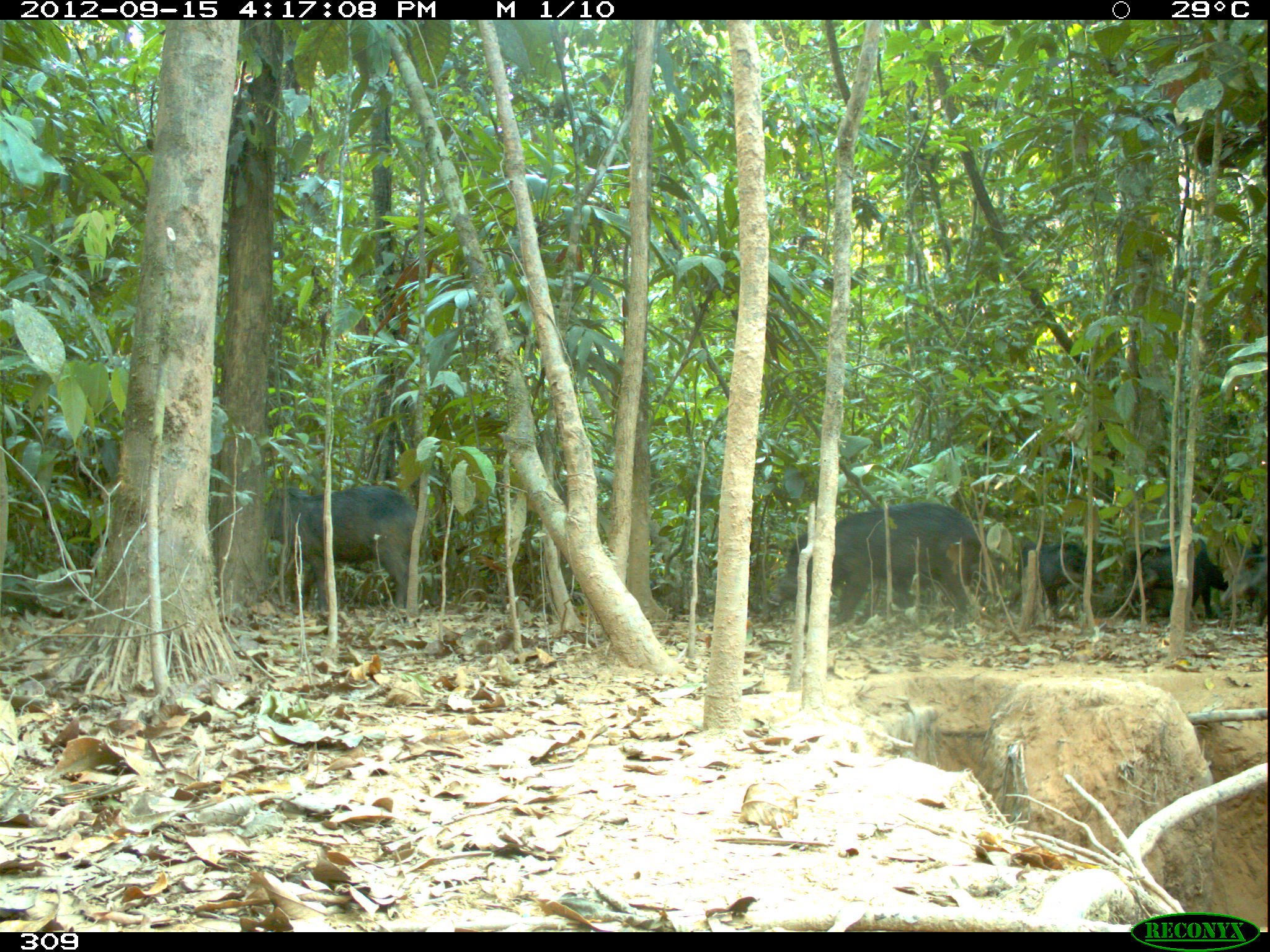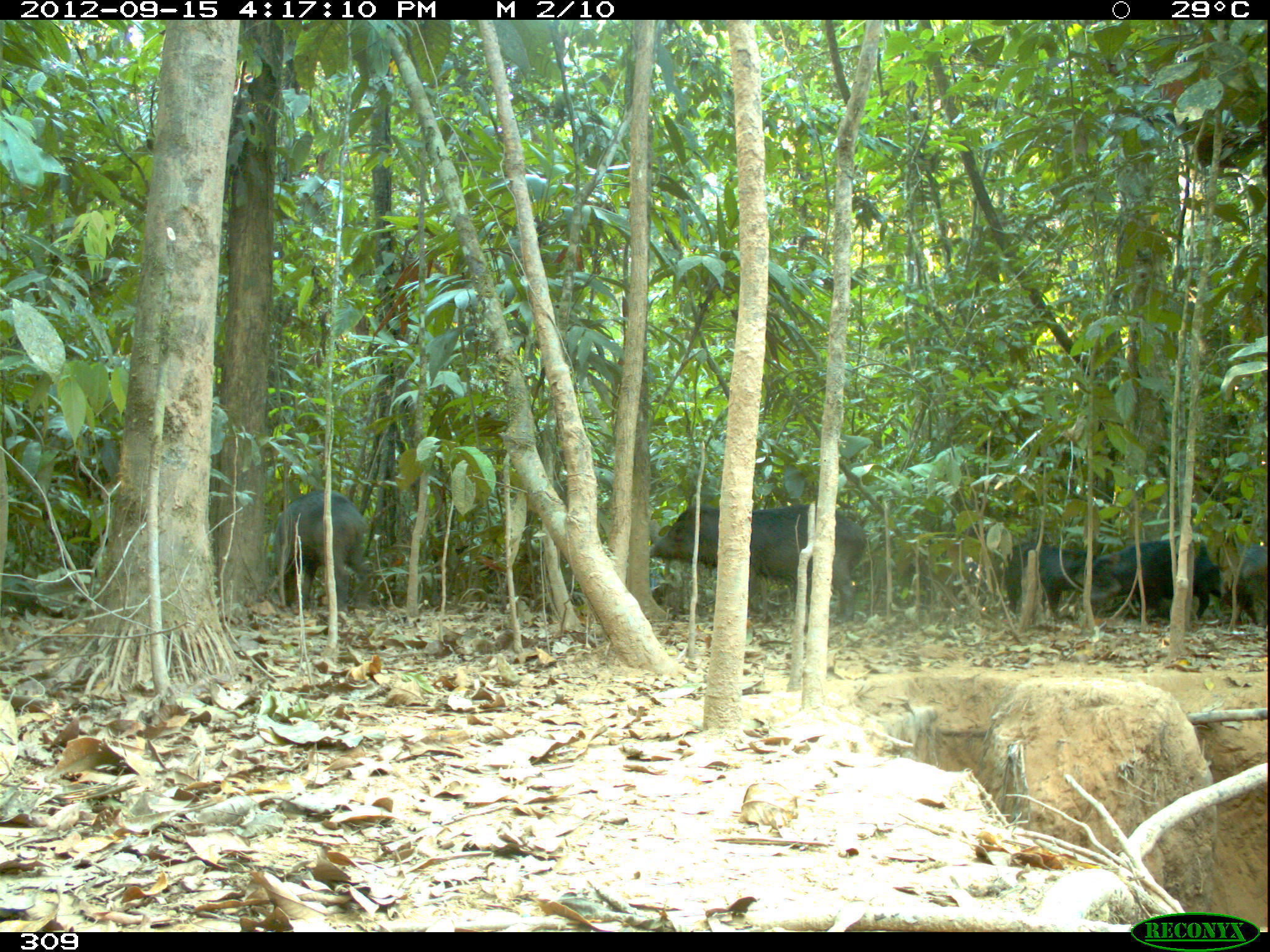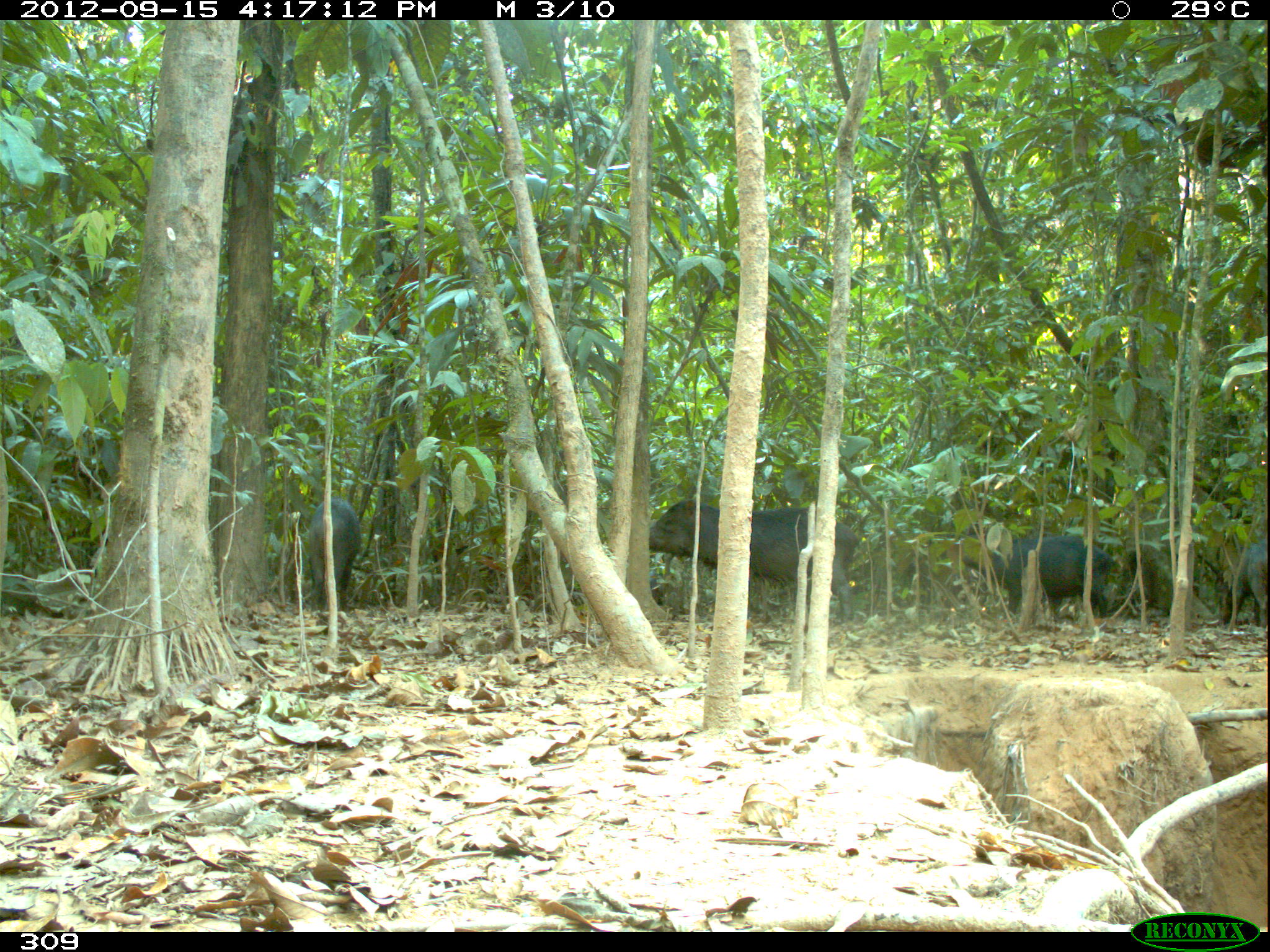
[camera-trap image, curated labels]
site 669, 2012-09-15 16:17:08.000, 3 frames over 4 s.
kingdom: Animalia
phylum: Chordata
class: Mammalia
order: Artiodactyla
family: Tayassuidae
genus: Tayassu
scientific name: Tayassu pecari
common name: white-lipped peccary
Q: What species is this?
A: Tayassu pecari (white-lipped peccary).